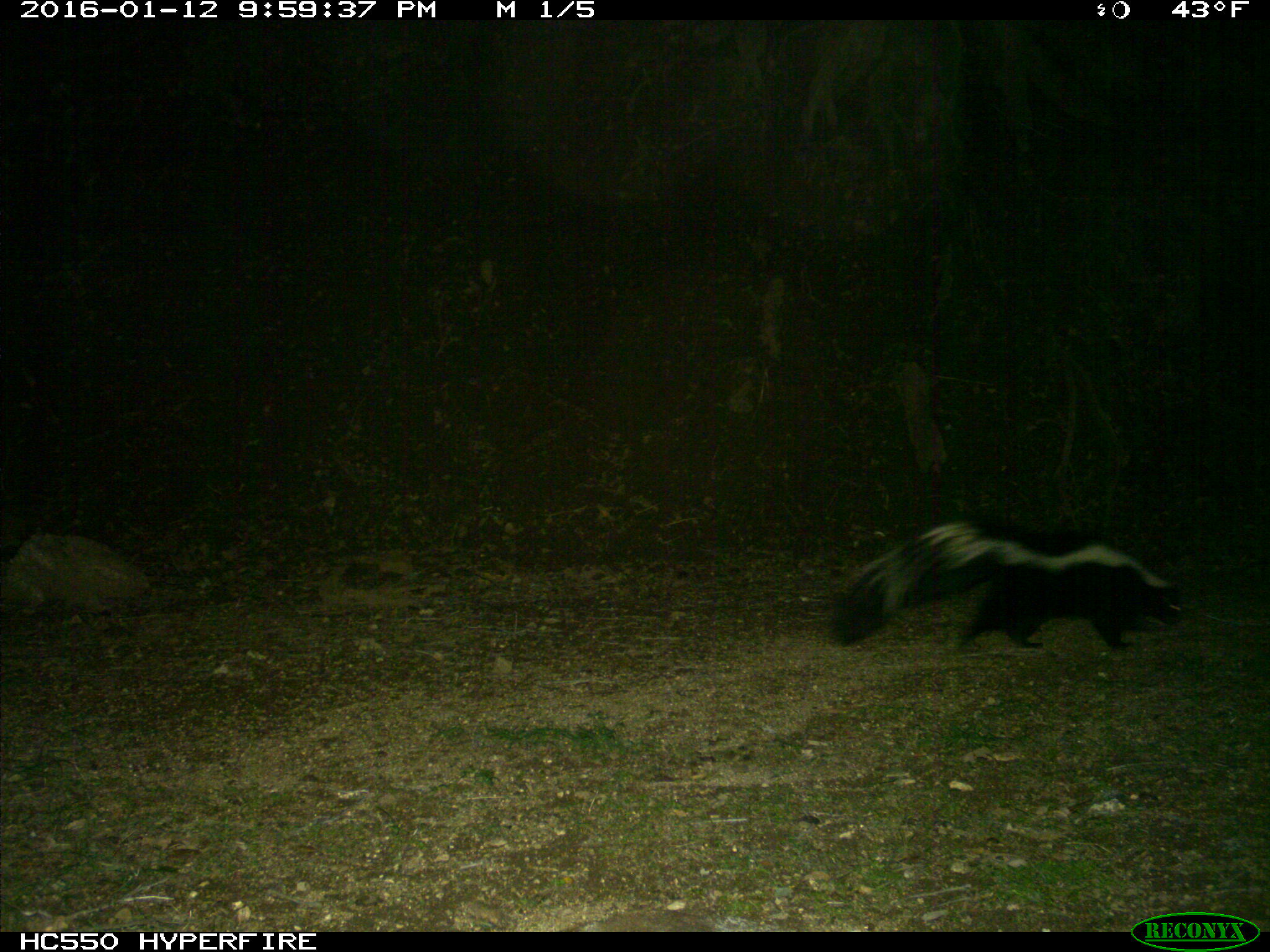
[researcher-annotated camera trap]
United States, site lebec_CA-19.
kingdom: Animalia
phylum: Chordata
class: Mammalia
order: Carnivora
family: Mephitidae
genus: Mephitis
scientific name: Mephitis mephitis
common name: striped skunk